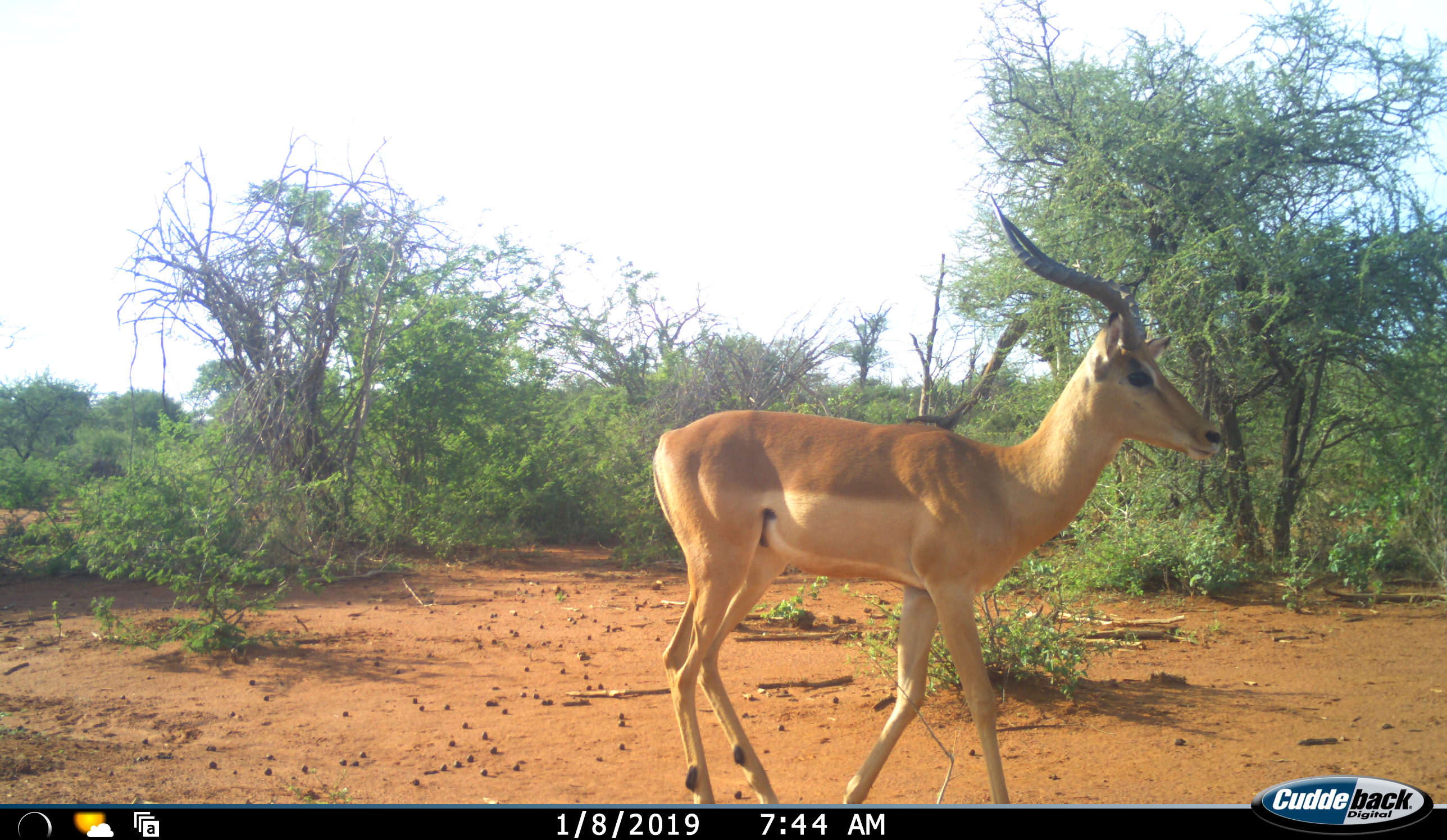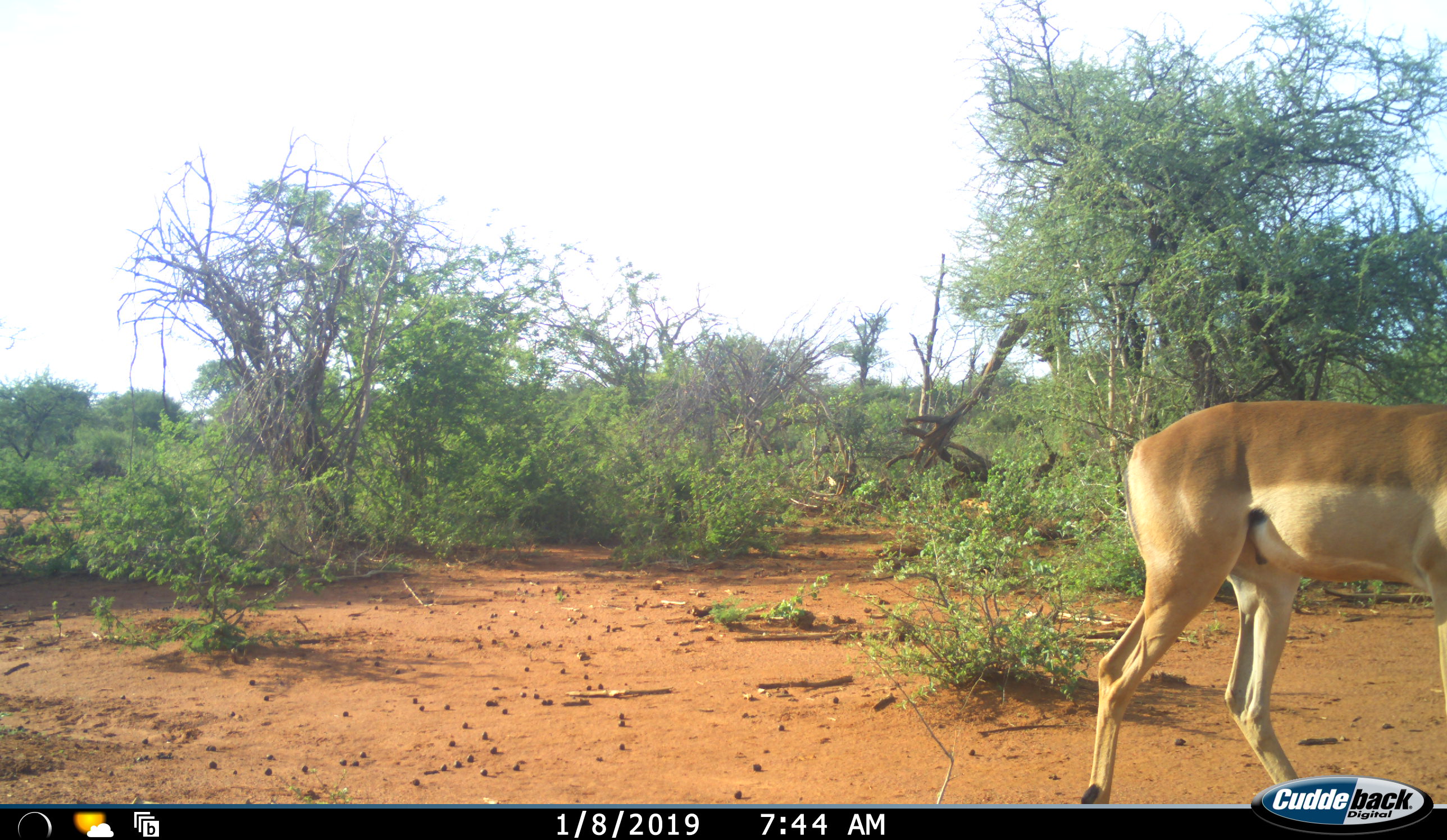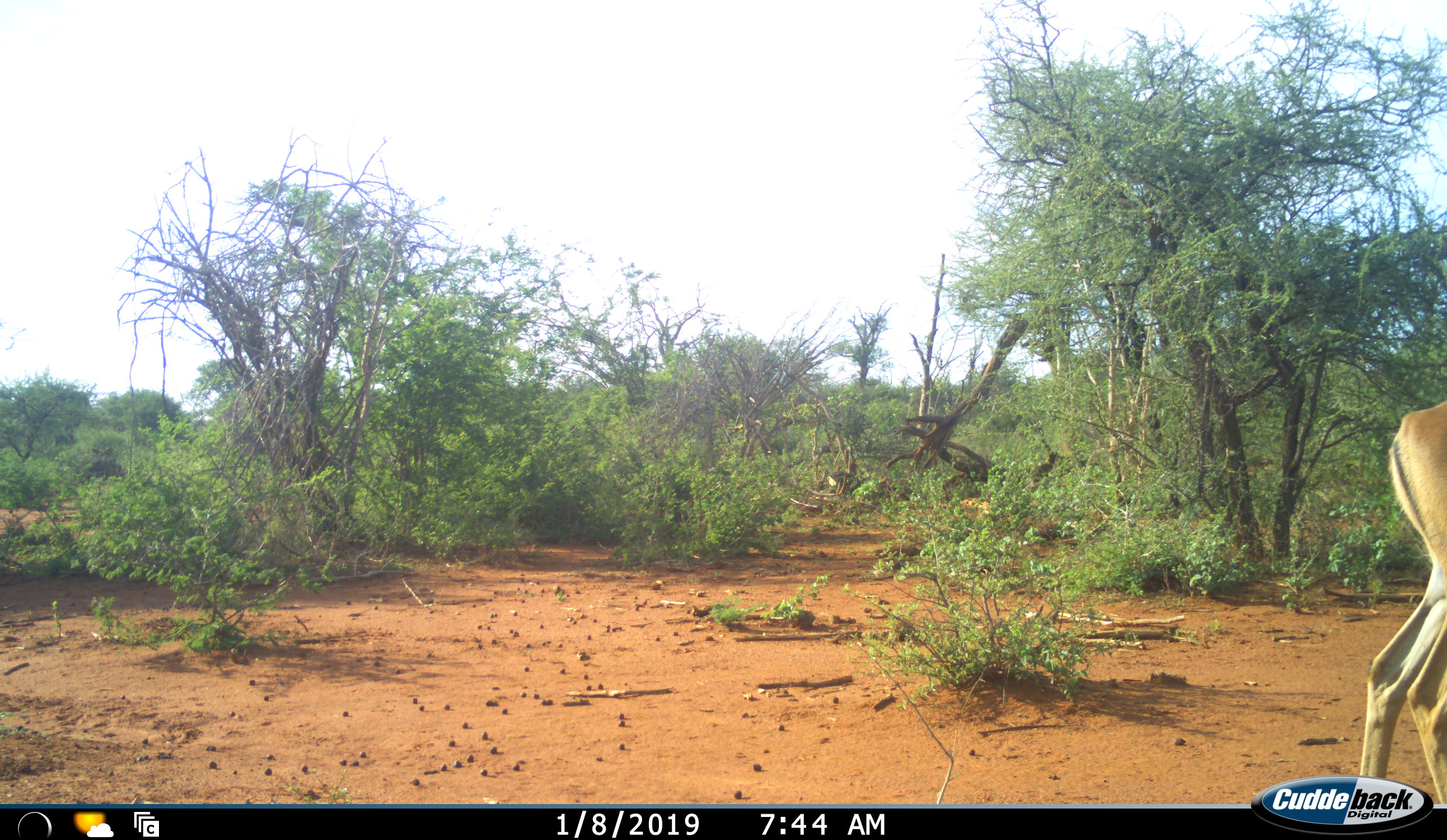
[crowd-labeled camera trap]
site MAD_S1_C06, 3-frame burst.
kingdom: Animalia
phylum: Chordata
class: Mammalia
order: Artiodactyla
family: Bovidae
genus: Aepyceros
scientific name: Aepyceros melampus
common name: impala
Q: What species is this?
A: Impala (Aepyceros melampus).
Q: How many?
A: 1.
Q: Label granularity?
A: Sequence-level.